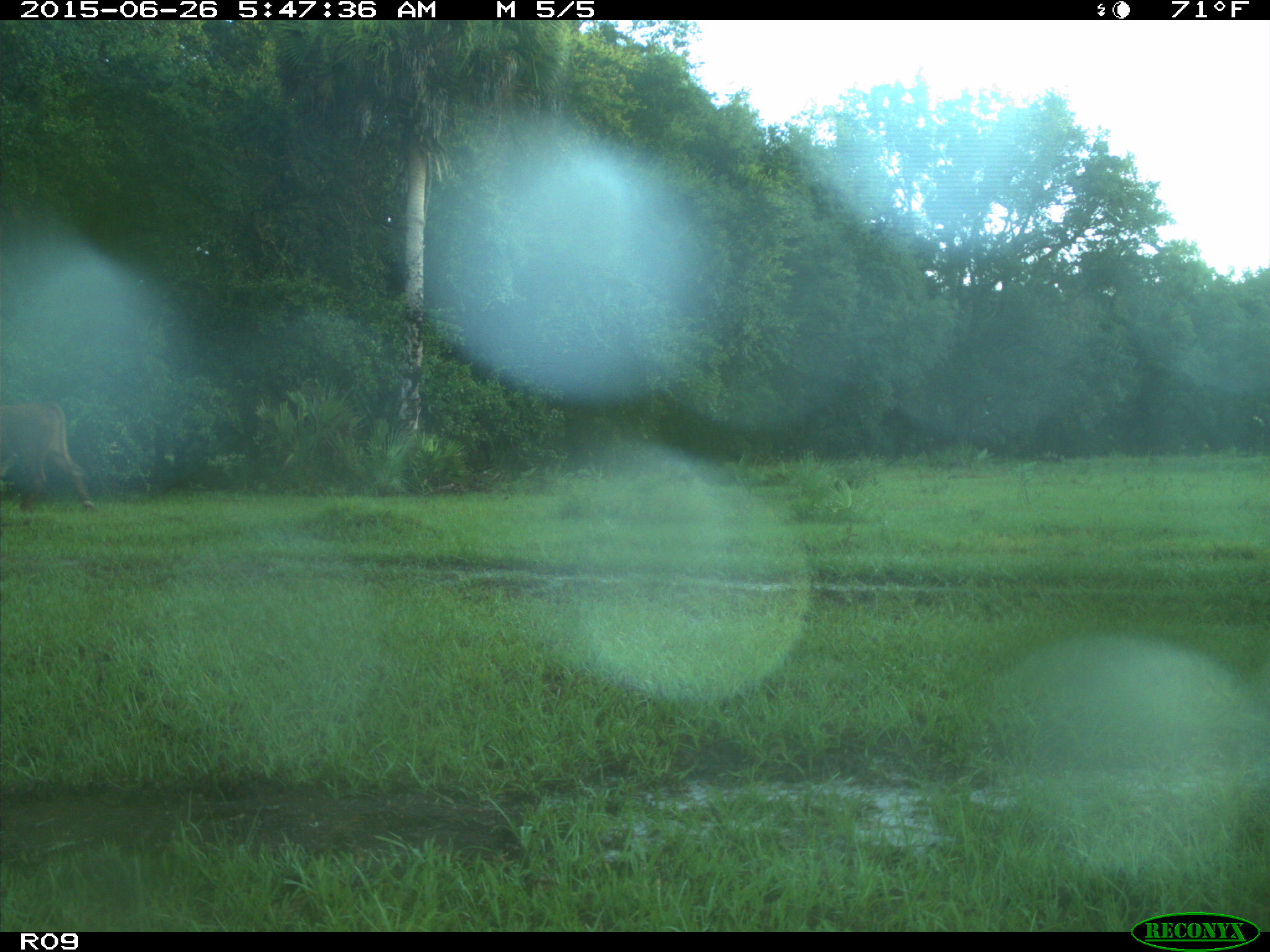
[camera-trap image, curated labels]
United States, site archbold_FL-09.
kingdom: Animalia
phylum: Chordata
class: Mammalia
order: Artiodactyla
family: Bovidae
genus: Bos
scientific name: Bos taurus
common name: domestic cow